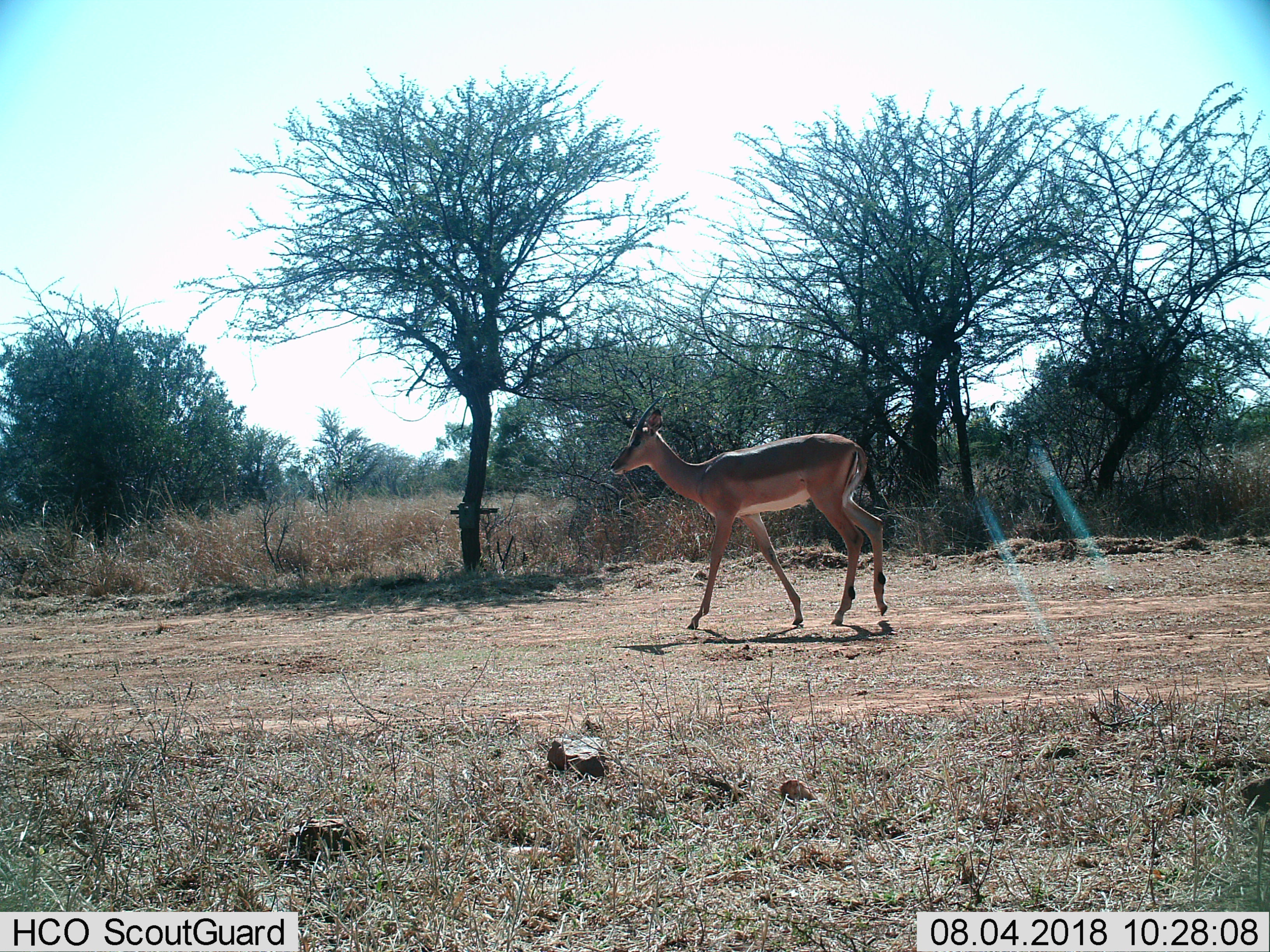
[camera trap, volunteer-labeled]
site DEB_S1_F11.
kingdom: Animalia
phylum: Chordata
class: Mammalia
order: Artiodactyla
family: Bovidae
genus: Aepyceros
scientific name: Aepyceros melampus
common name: impala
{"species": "impala (Aepyceros melampus)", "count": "1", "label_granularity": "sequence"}